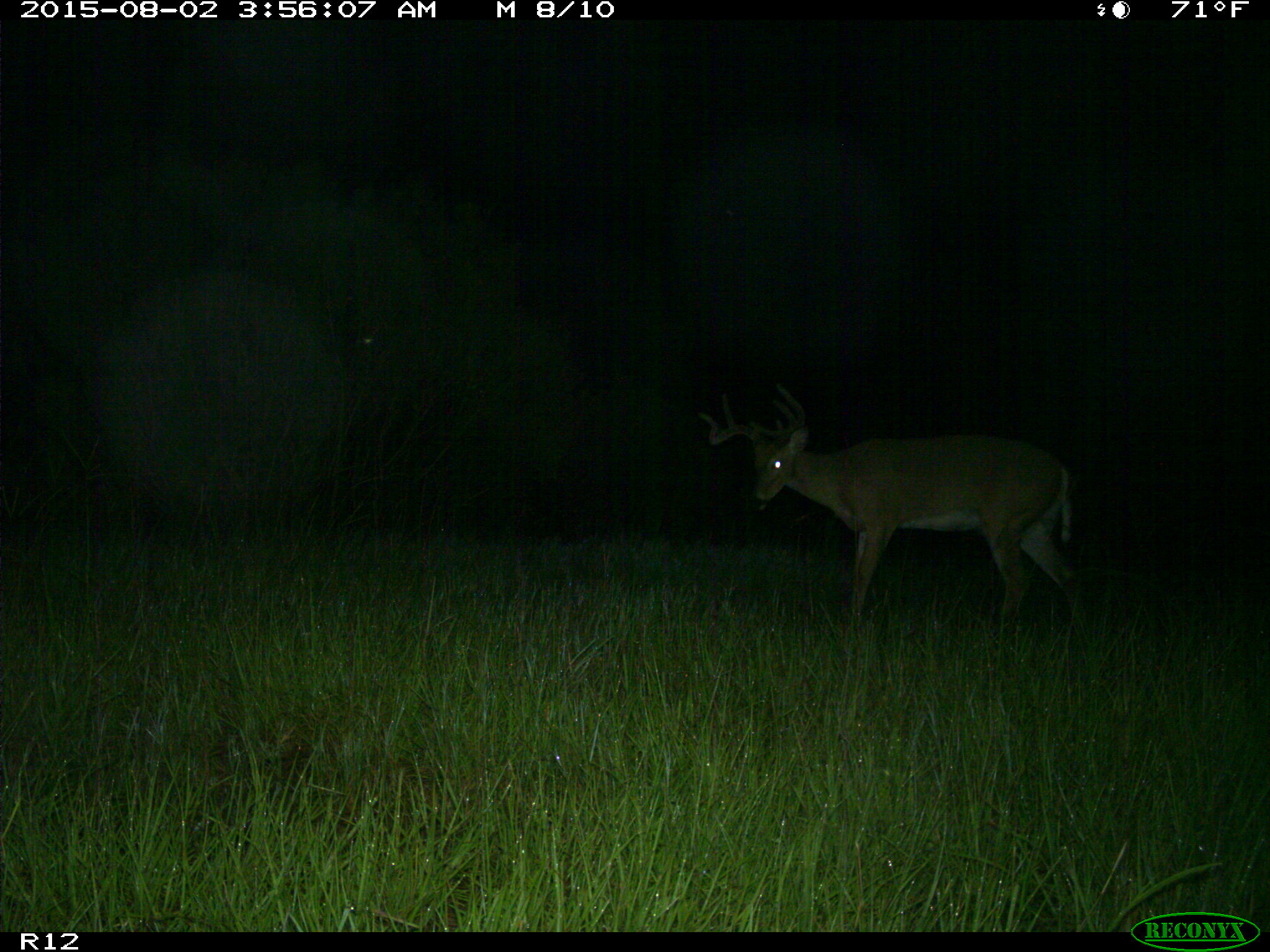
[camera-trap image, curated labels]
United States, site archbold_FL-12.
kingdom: Animalia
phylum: Chordata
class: Mammalia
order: Artiodactyla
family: Cervidae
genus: Odocoileus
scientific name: Odocoileus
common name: deer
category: unidentified deer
Unidentified deer (deer) (Odocoileus).